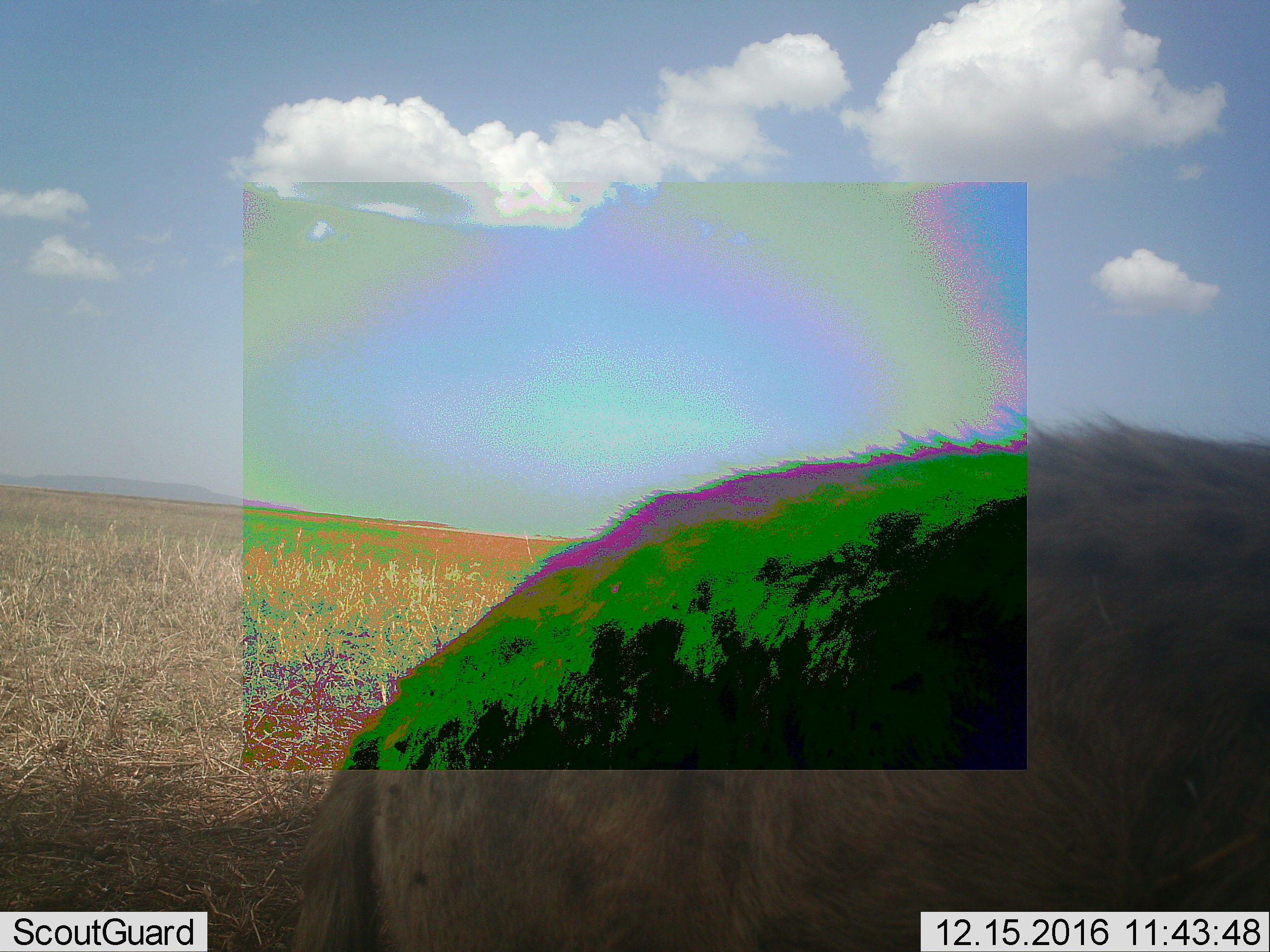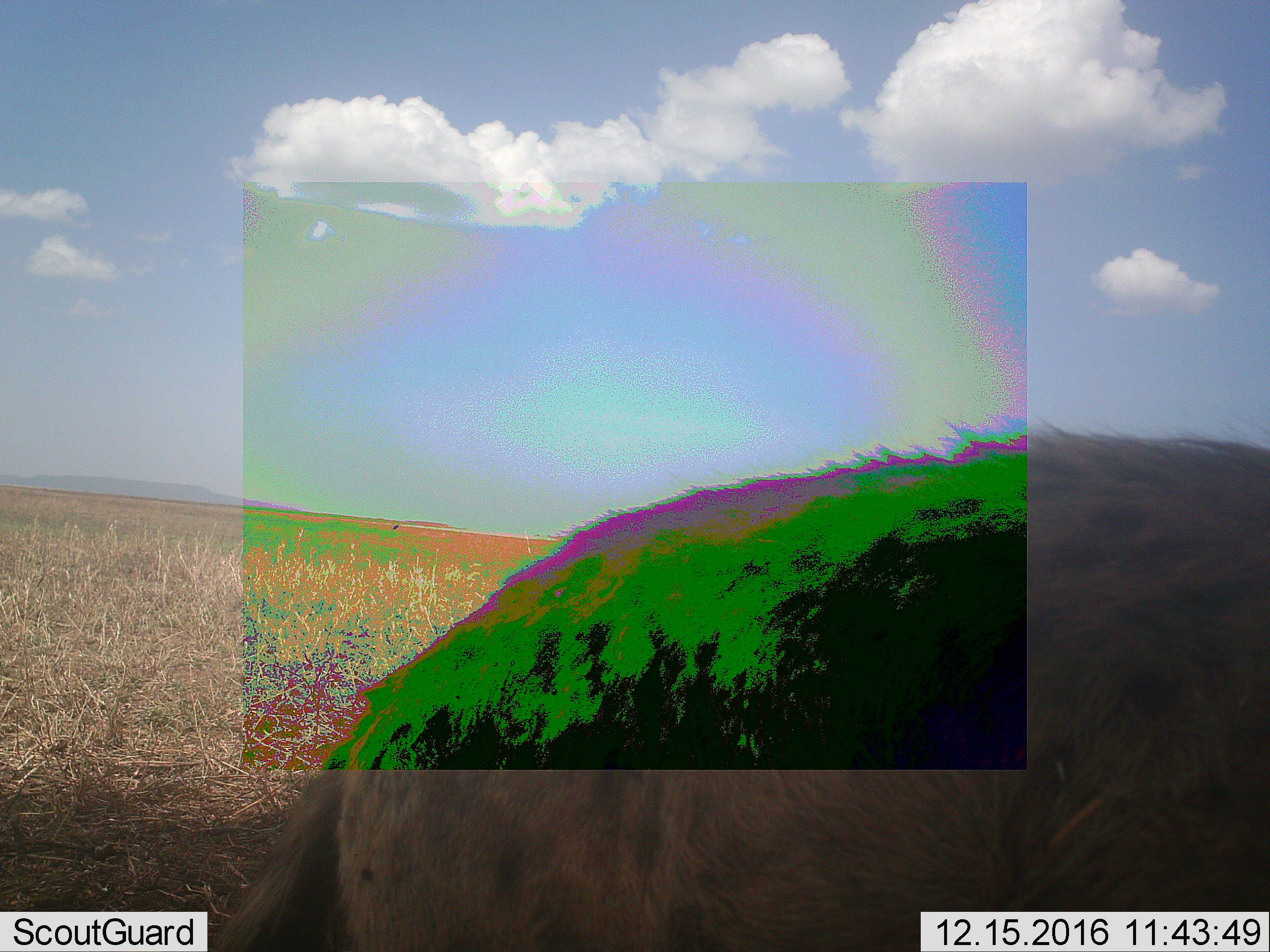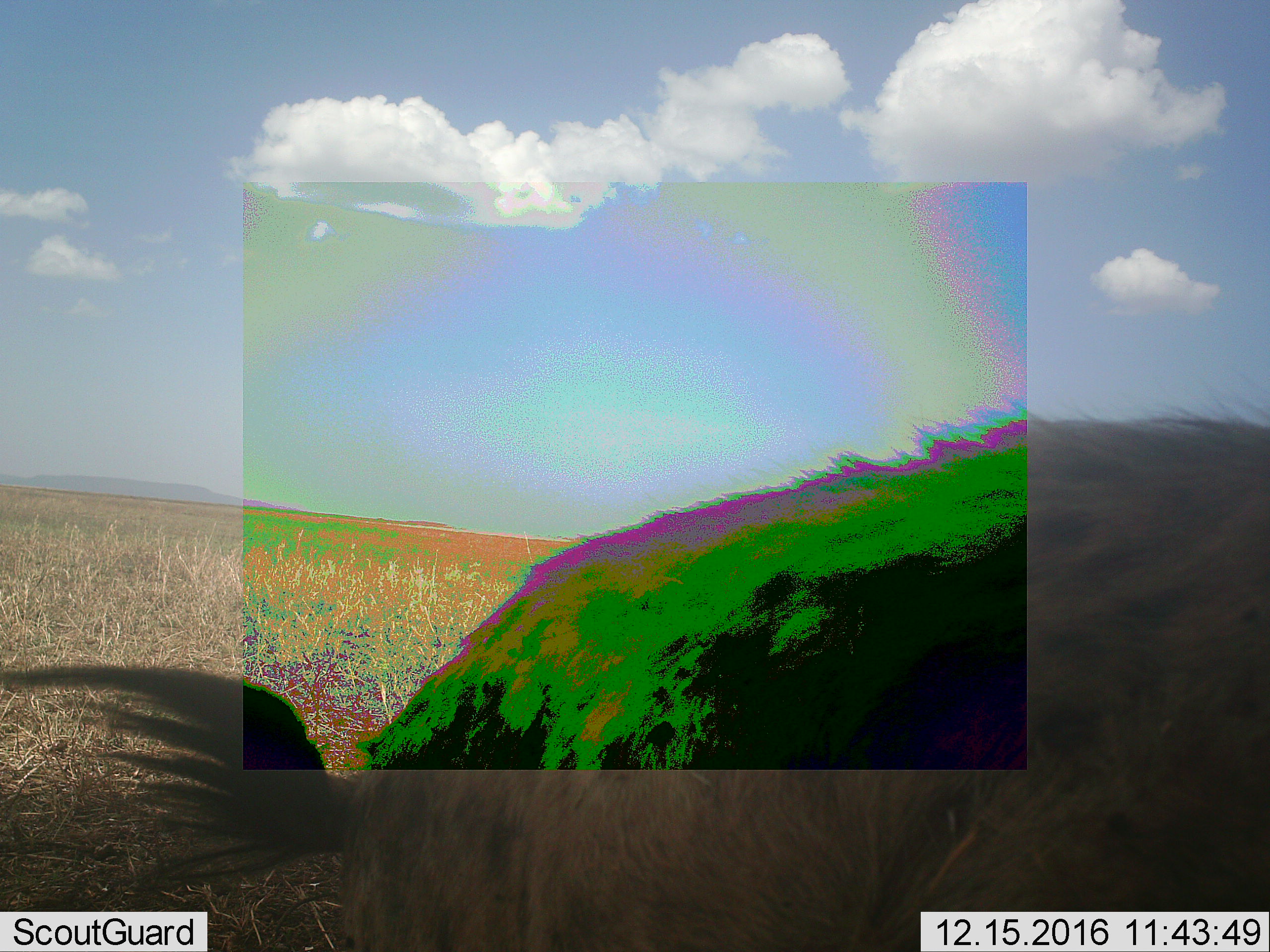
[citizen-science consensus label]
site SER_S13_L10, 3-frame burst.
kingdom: Animalia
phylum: Chordata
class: Mammalia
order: Carnivora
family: Hyaenidae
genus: Crocuta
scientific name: Crocuta crocuta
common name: spotted hyena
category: hyenaspotted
Hyenaspotted (spotted hyena) (Crocuta crocuta), count 1. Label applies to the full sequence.